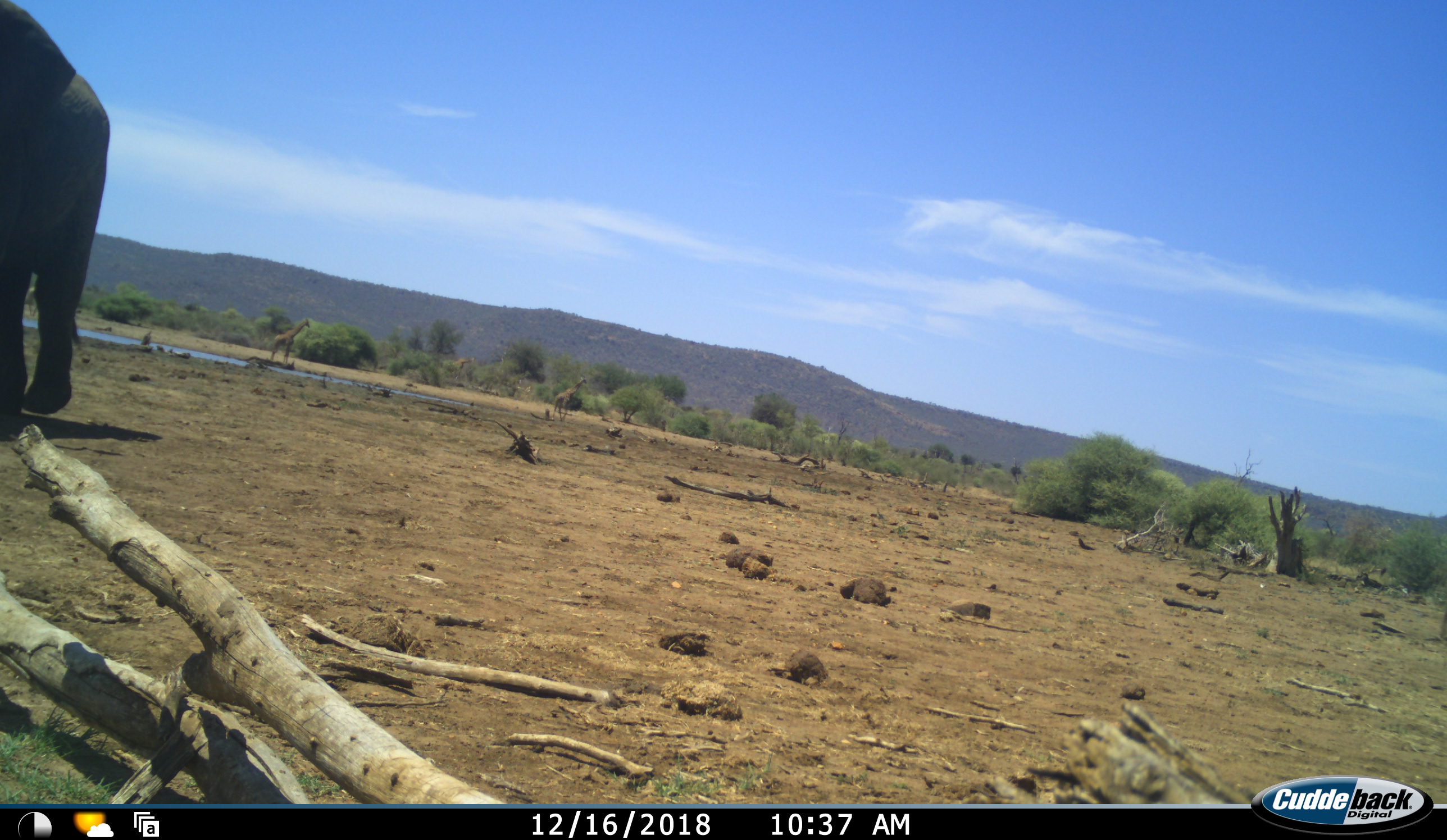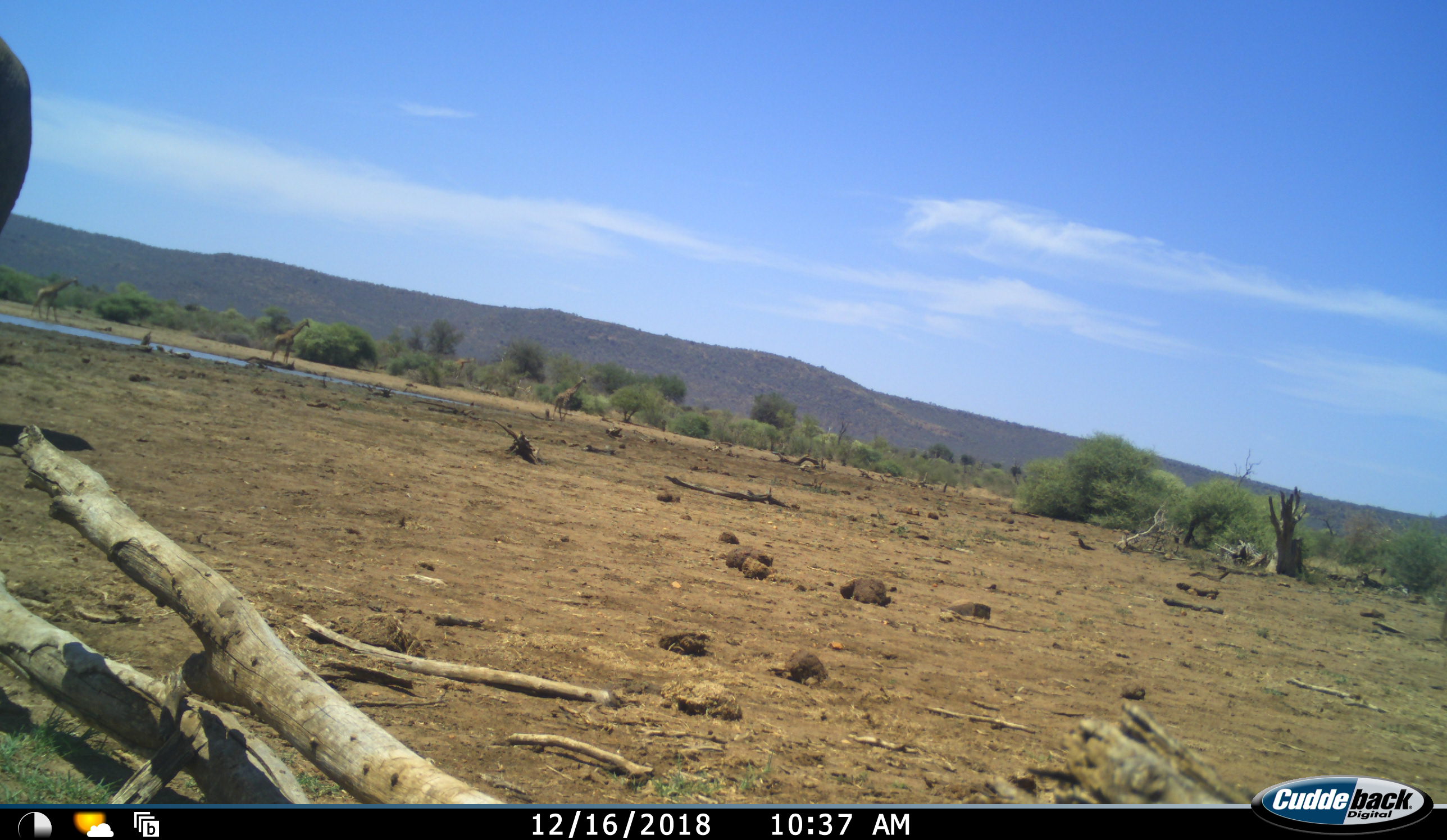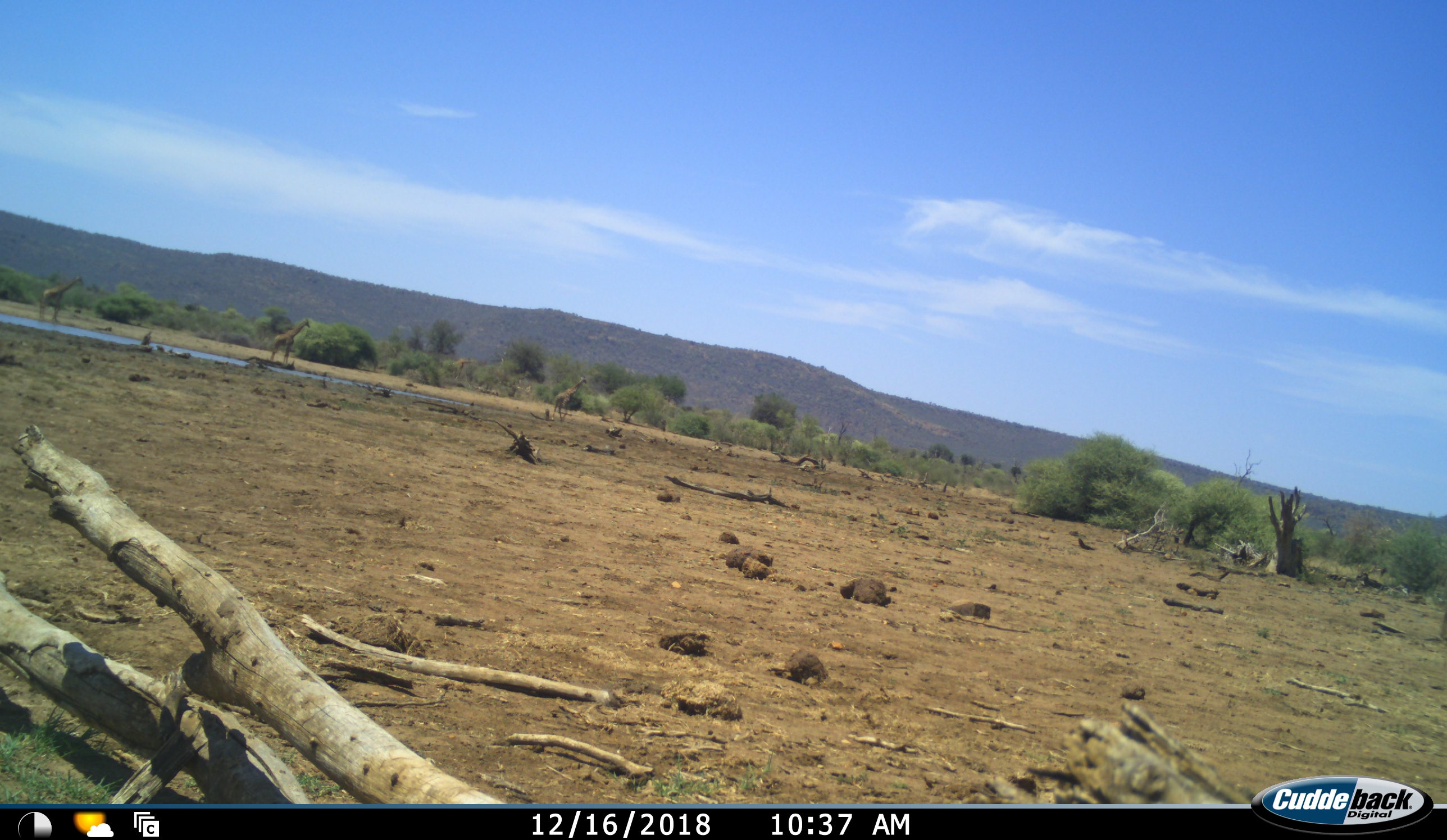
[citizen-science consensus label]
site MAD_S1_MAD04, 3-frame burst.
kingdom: Animalia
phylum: Chordata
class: Mammalia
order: Proboscidea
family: Elephantidae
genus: Loxodonta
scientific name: Loxodonta africana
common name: african bush elephant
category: elephant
Elephant (african bush elephant) (Loxodonta africana), count 1. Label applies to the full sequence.